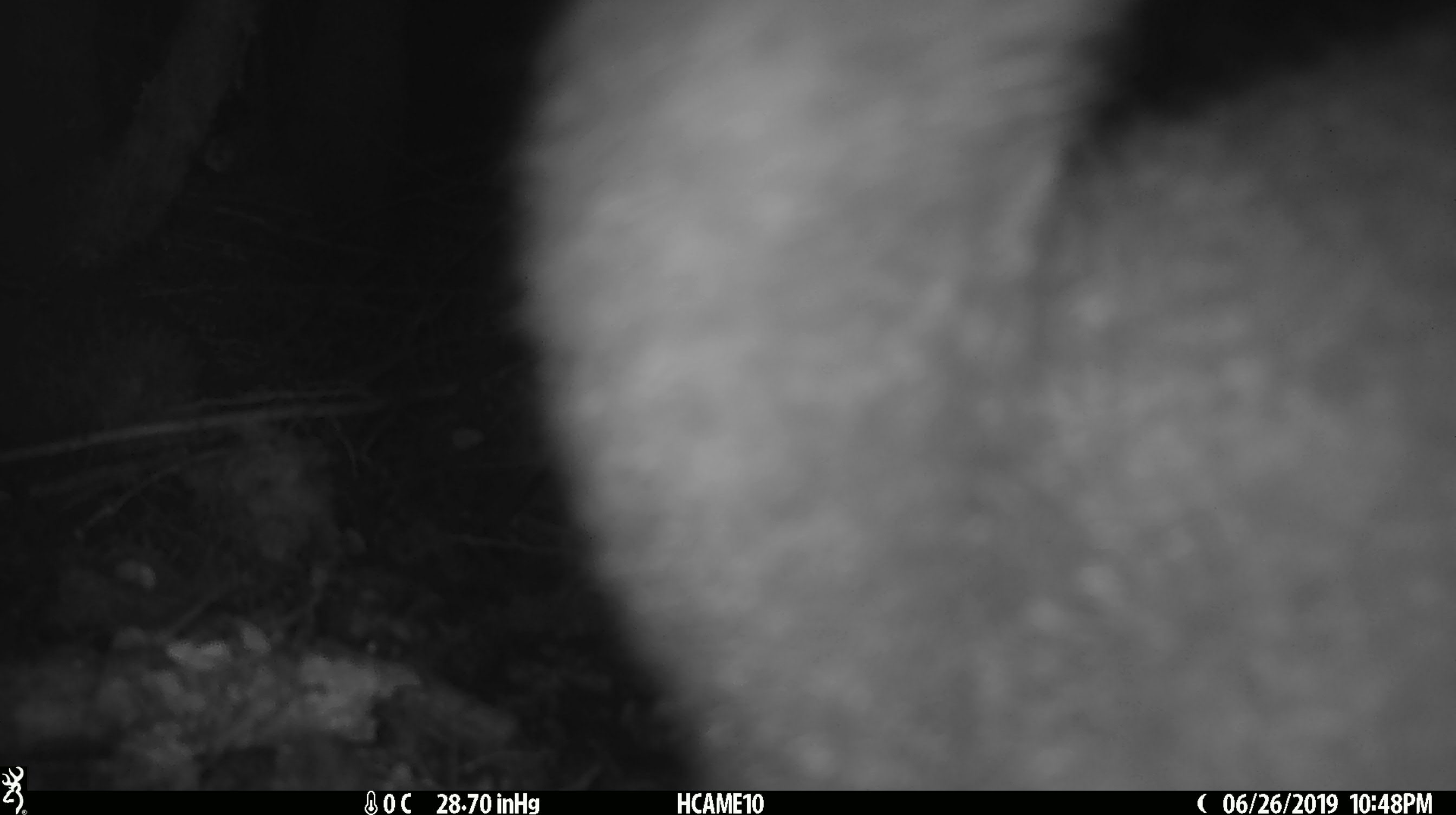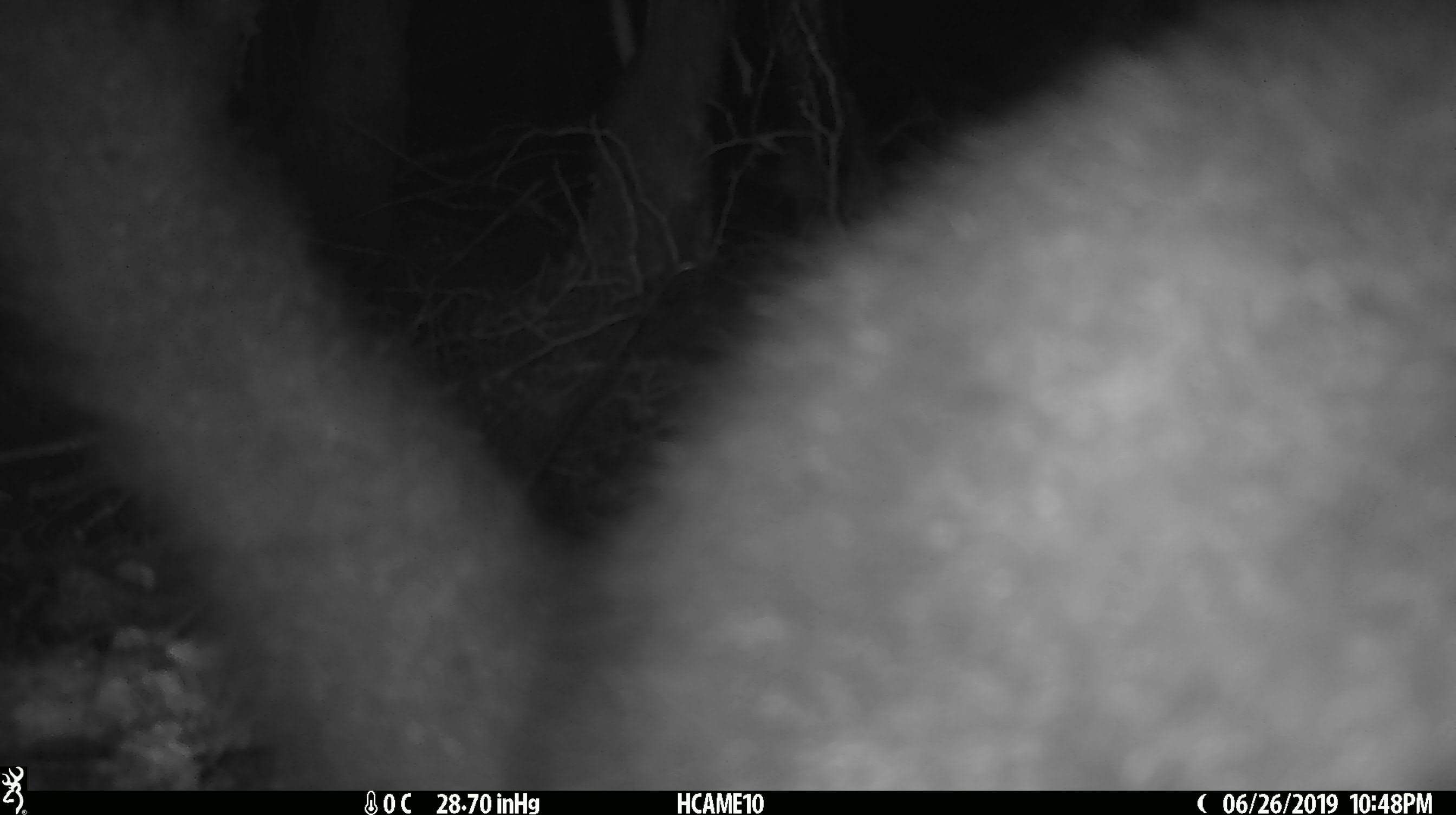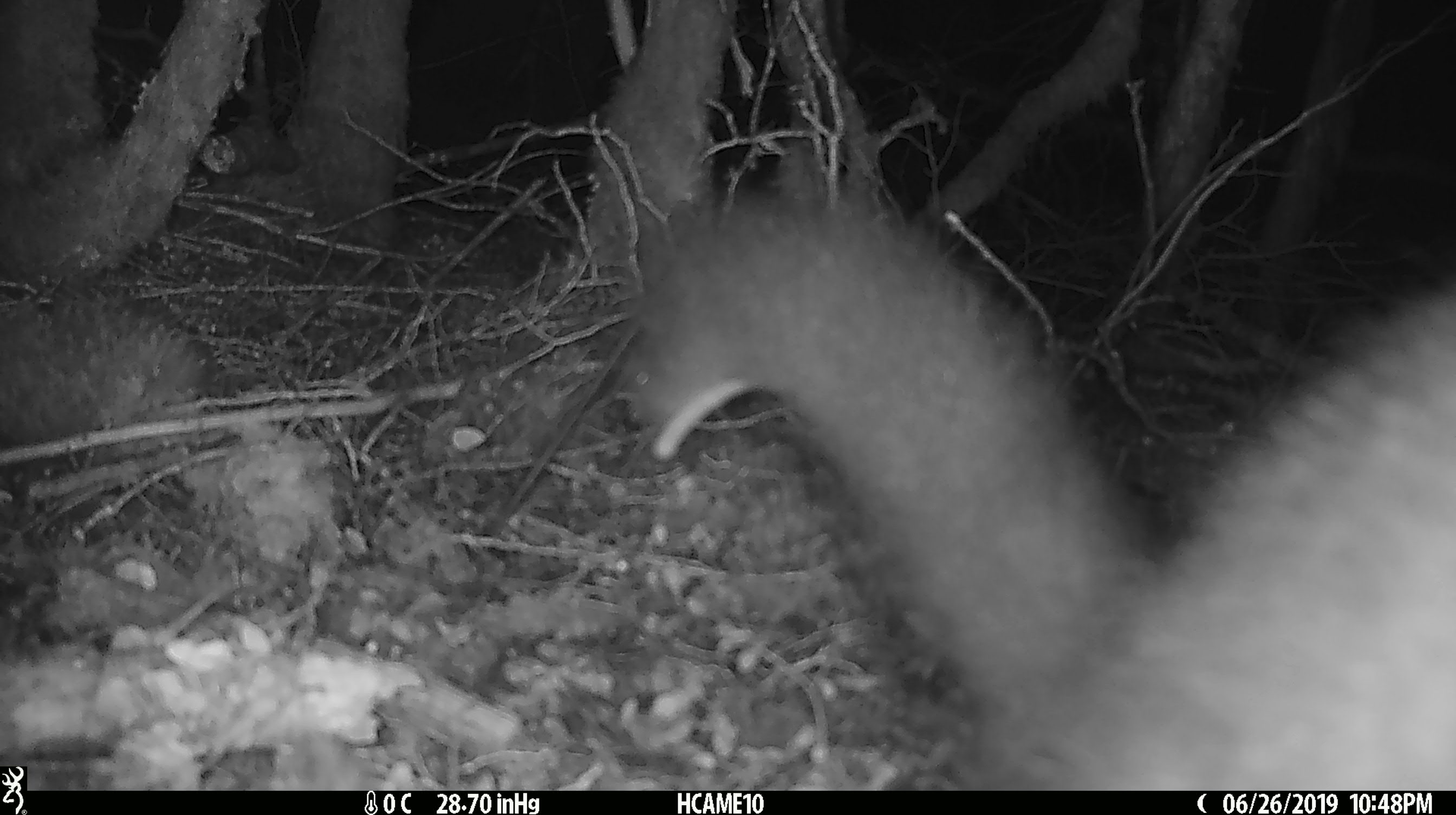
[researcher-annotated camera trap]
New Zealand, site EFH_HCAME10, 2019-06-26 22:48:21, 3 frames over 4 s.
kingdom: Animalia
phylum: Chordata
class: Mammalia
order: Diprotodontia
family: Phalangeridae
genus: Trichosurus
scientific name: Trichosurus vulpecula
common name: common brushtail possum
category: possum